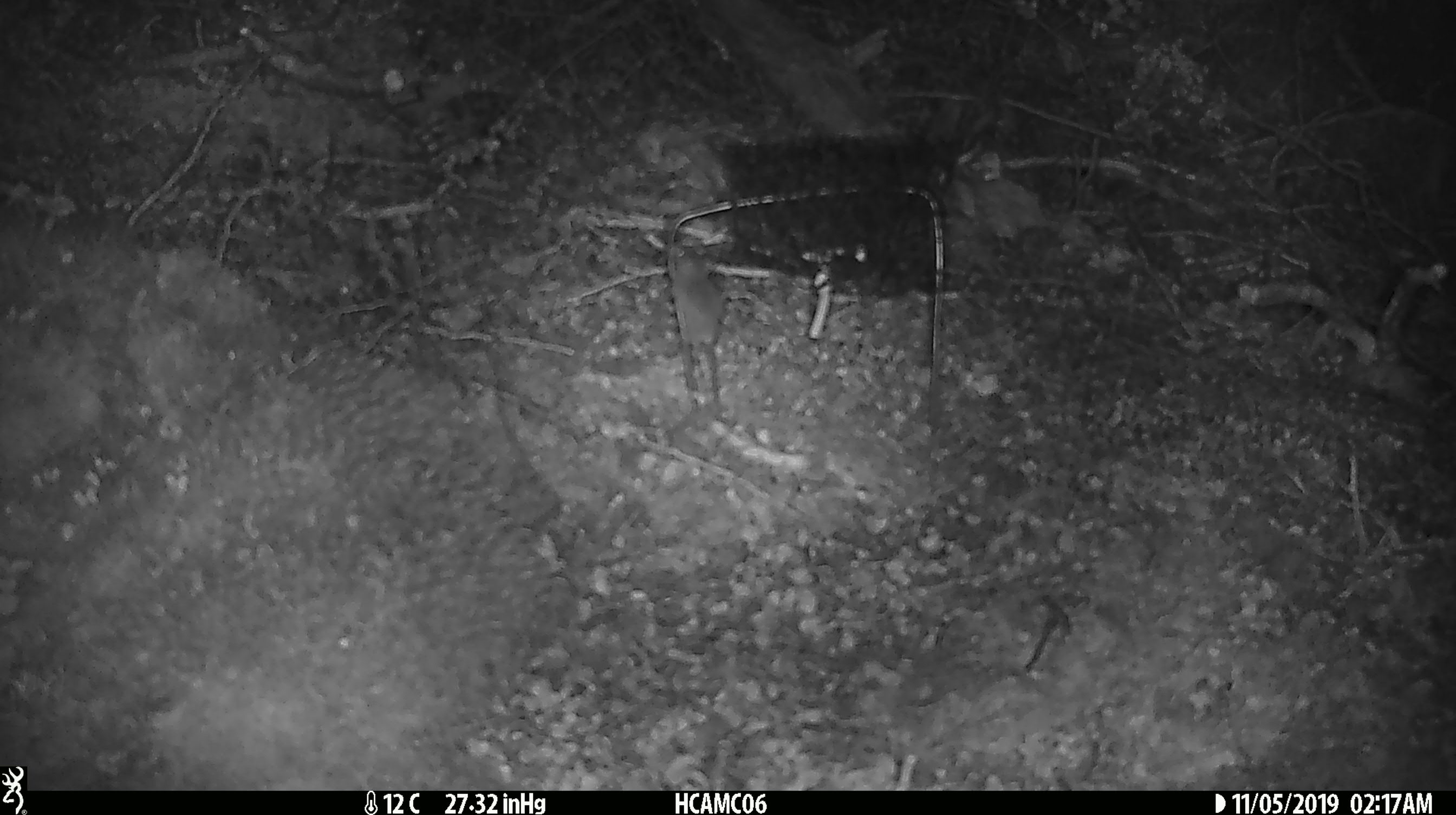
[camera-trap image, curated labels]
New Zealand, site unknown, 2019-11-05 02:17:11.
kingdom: Animalia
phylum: Chordata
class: Mammalia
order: Rodentia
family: Muridae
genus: Mus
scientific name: Mus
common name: mouse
Mouse (Mus).